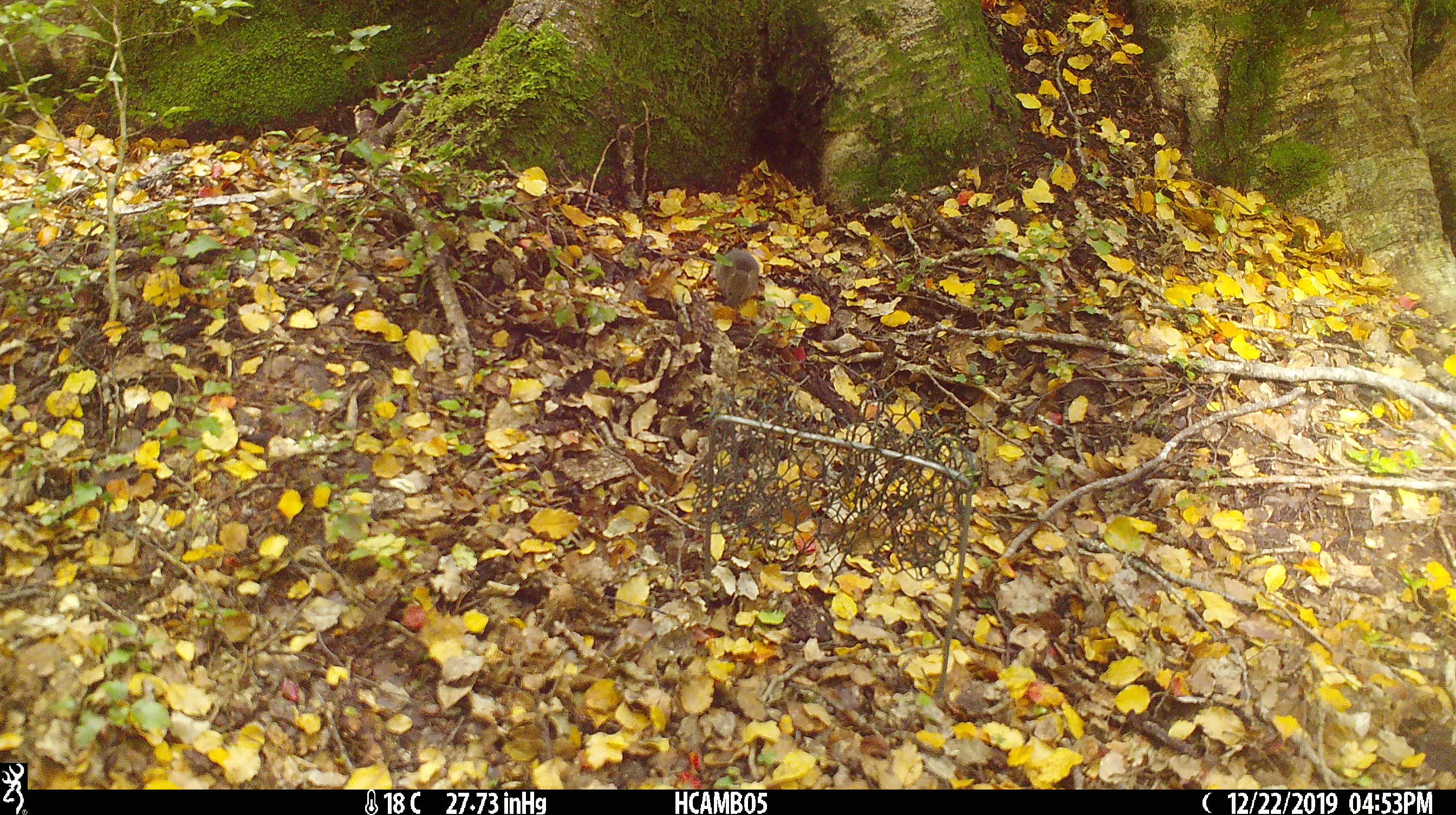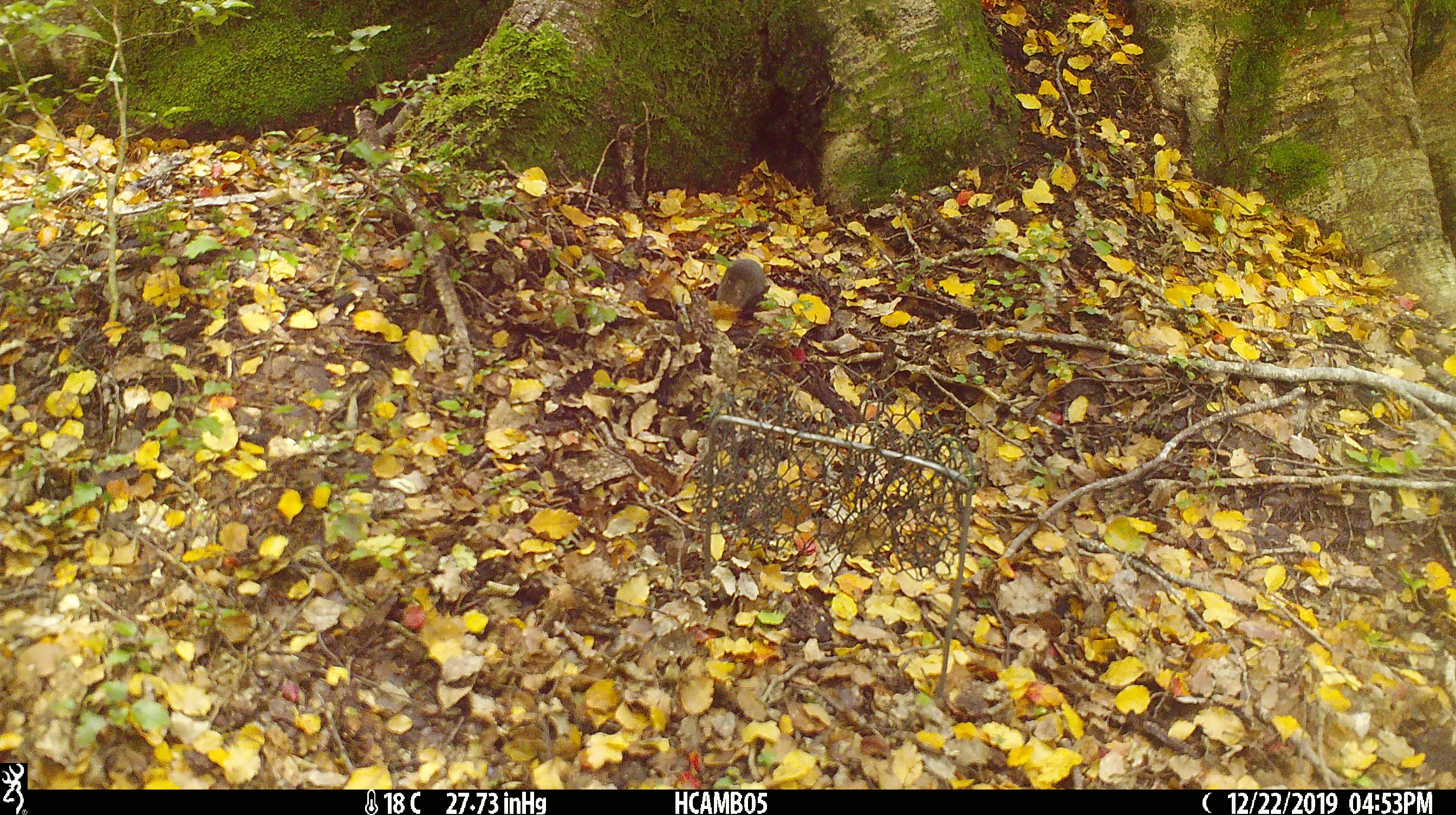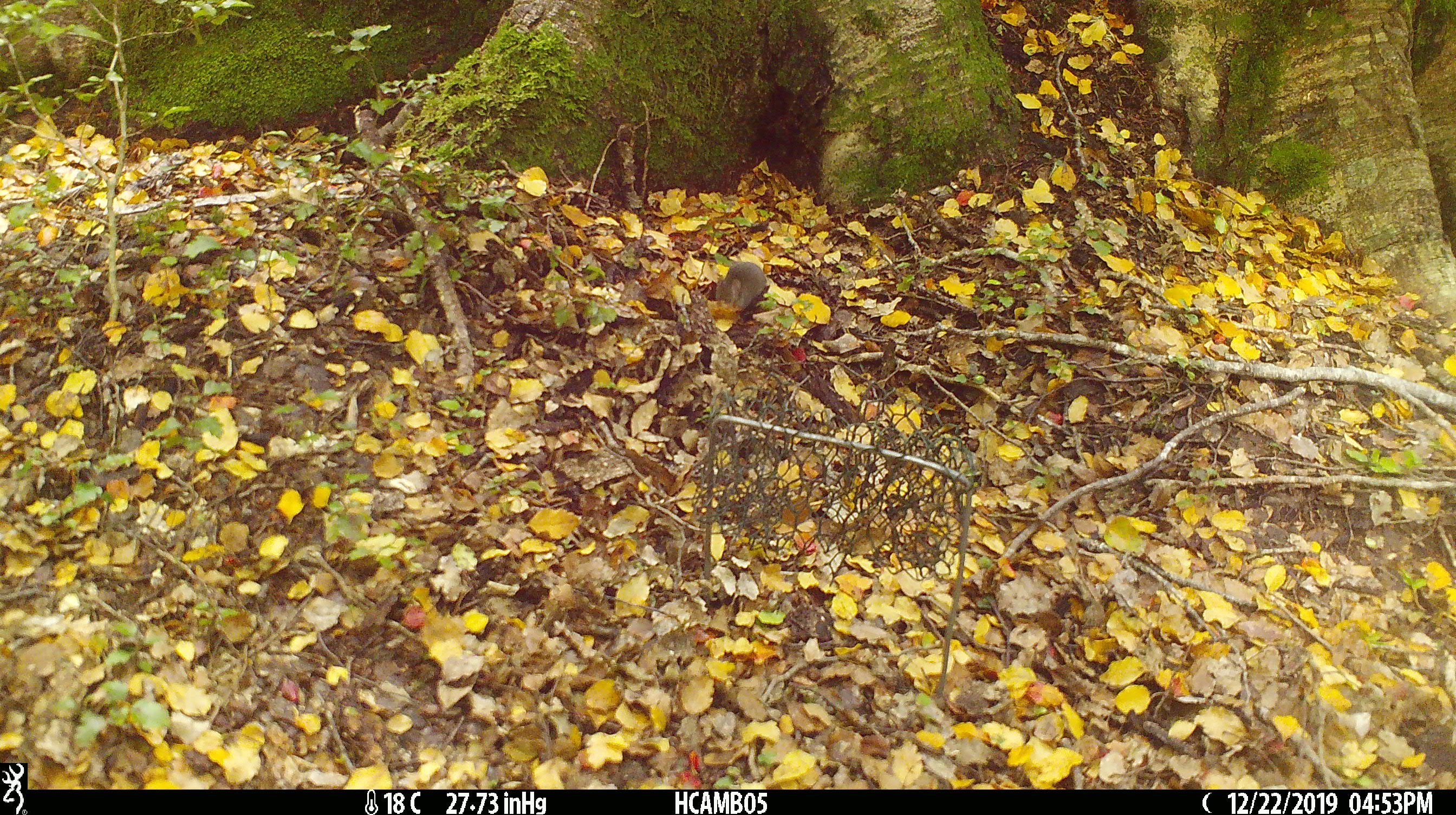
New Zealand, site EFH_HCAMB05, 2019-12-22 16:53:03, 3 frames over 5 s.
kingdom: Animalia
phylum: Chordata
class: Mammalia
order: Rodentia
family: Muridae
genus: Mus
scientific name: Mus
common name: mouse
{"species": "mouse (Mus)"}